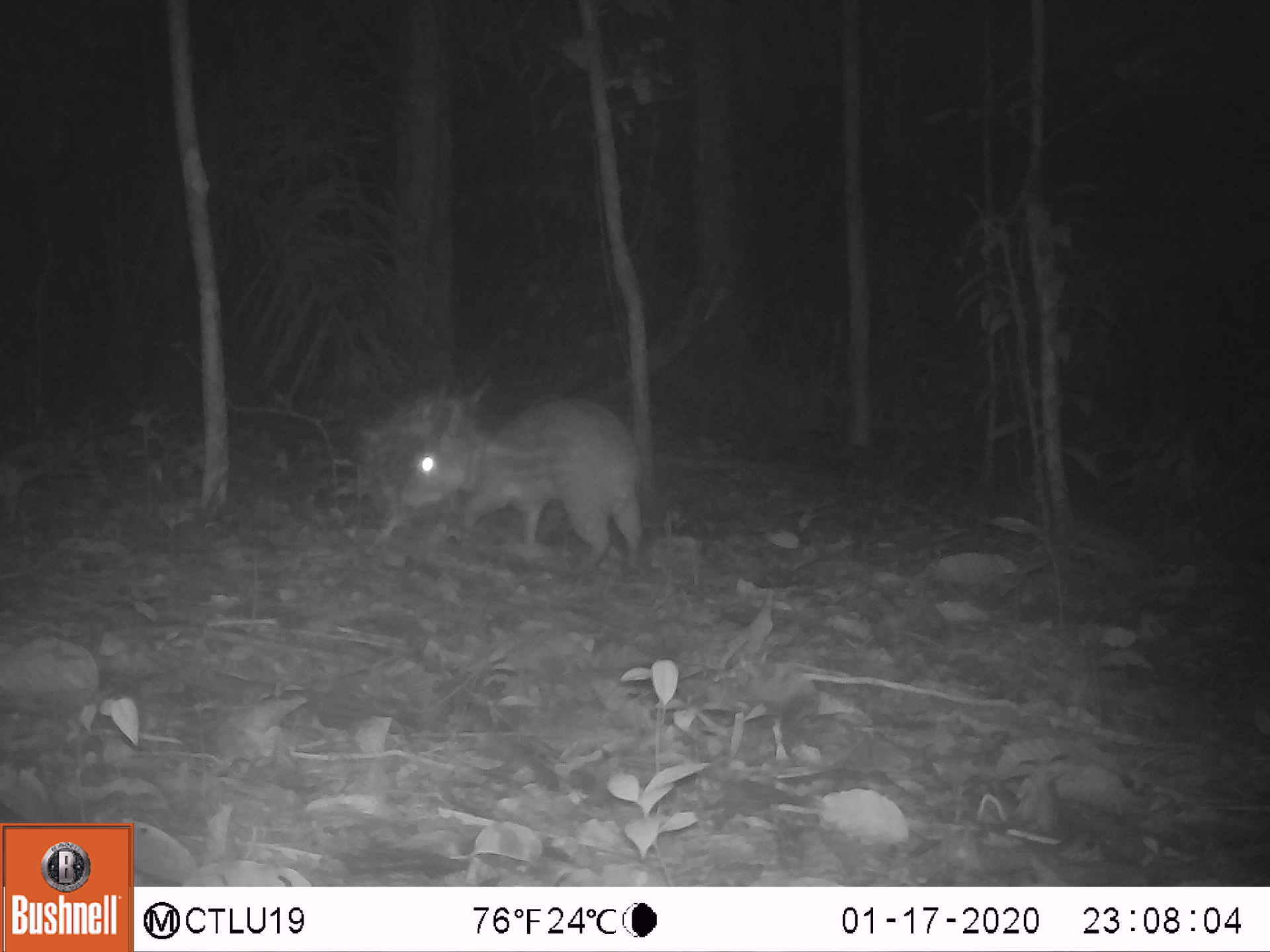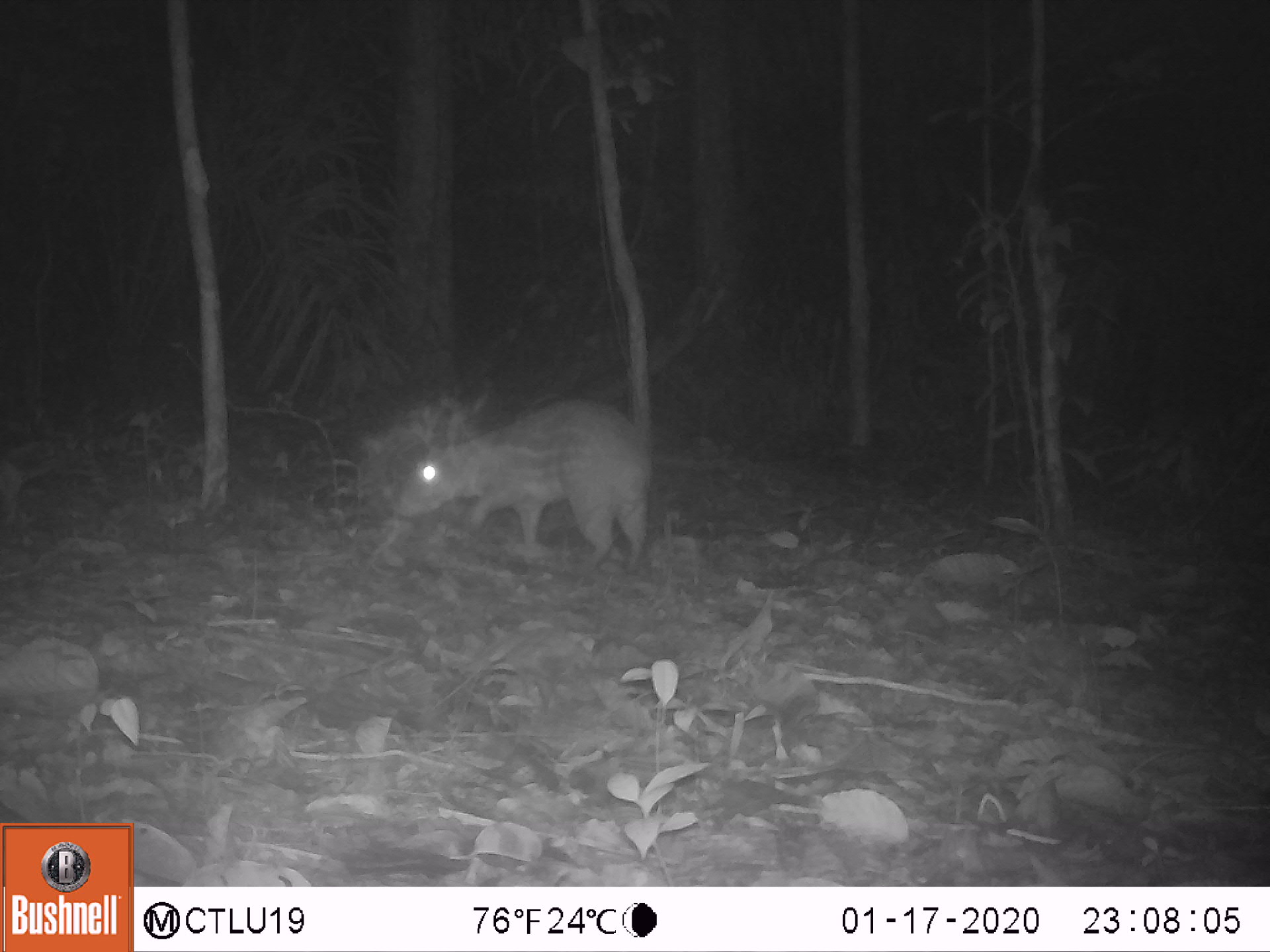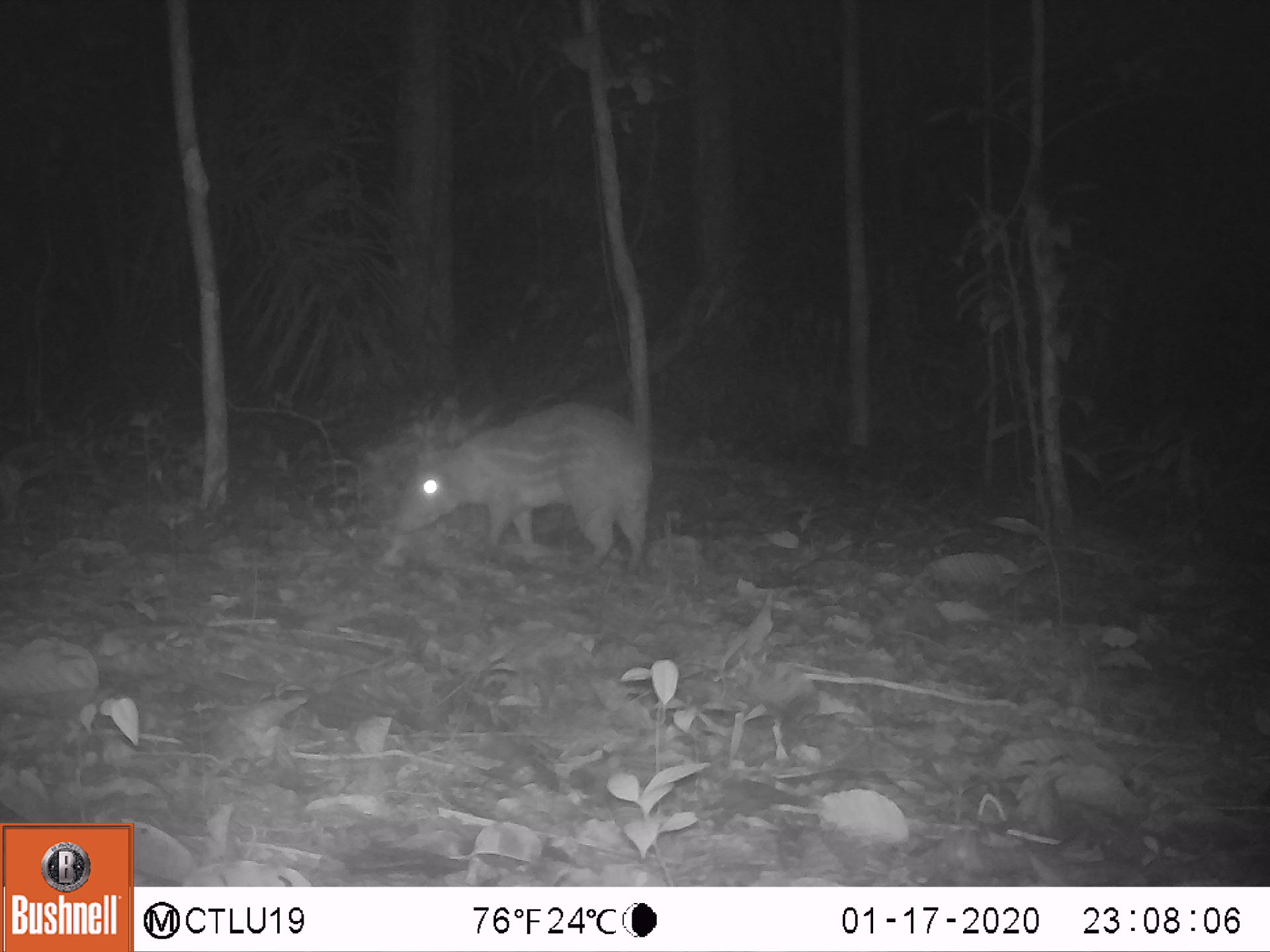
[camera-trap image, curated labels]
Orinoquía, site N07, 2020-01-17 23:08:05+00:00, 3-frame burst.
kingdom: Animalia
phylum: Chordata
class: Mammalia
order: Rodentia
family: Cuniculidae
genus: Cuniculus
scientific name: Cuniculus paca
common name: spotted paca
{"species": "spotted paca (Cuniculus paca)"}